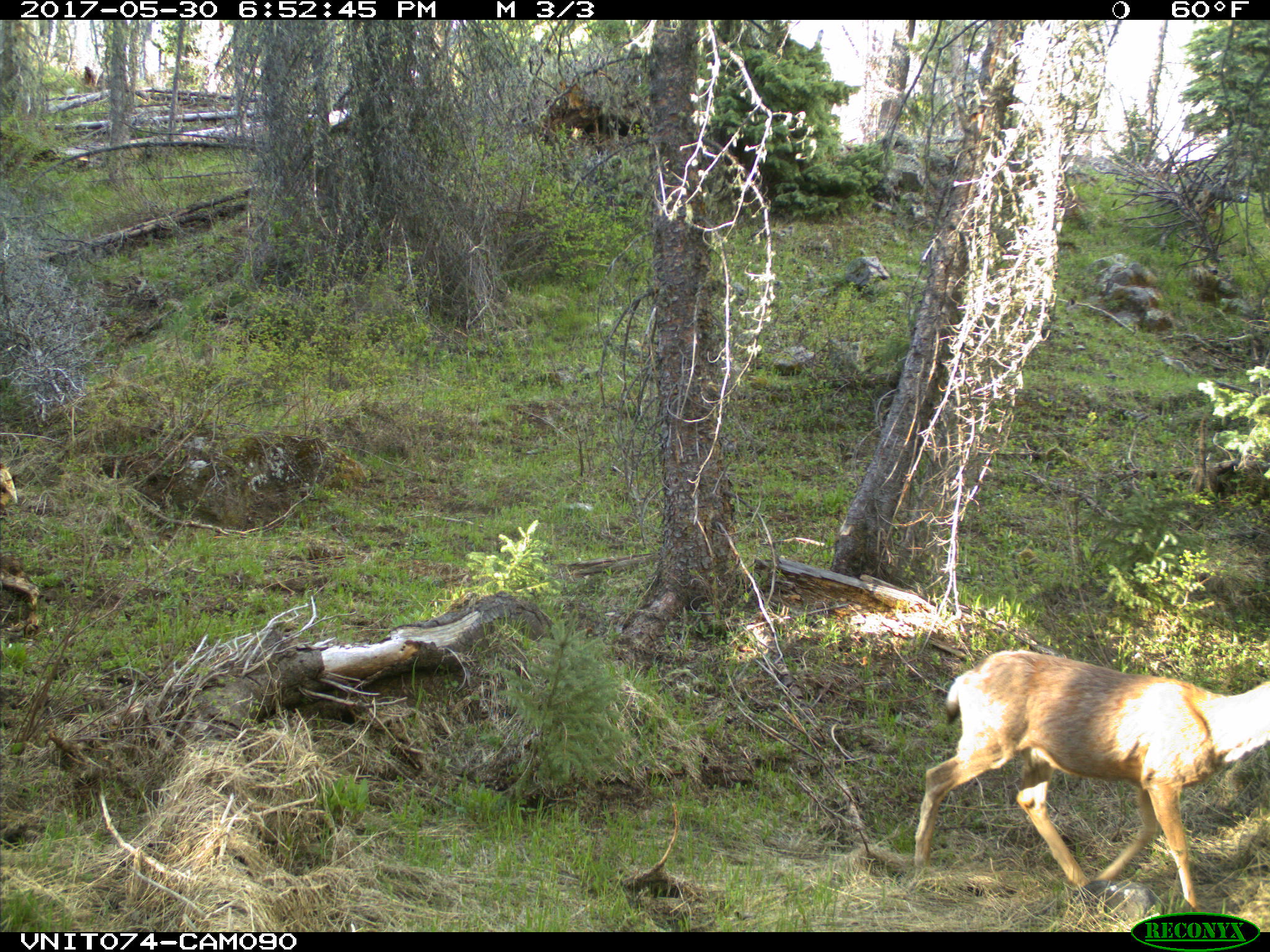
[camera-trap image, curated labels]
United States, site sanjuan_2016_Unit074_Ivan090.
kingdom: Animalia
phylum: Chordata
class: Mammalia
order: Artiodactyla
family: Cervidae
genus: Odocoileus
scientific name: Odocoileus hemionus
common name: mule deer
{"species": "Odocoileus hemionus (mule deer)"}